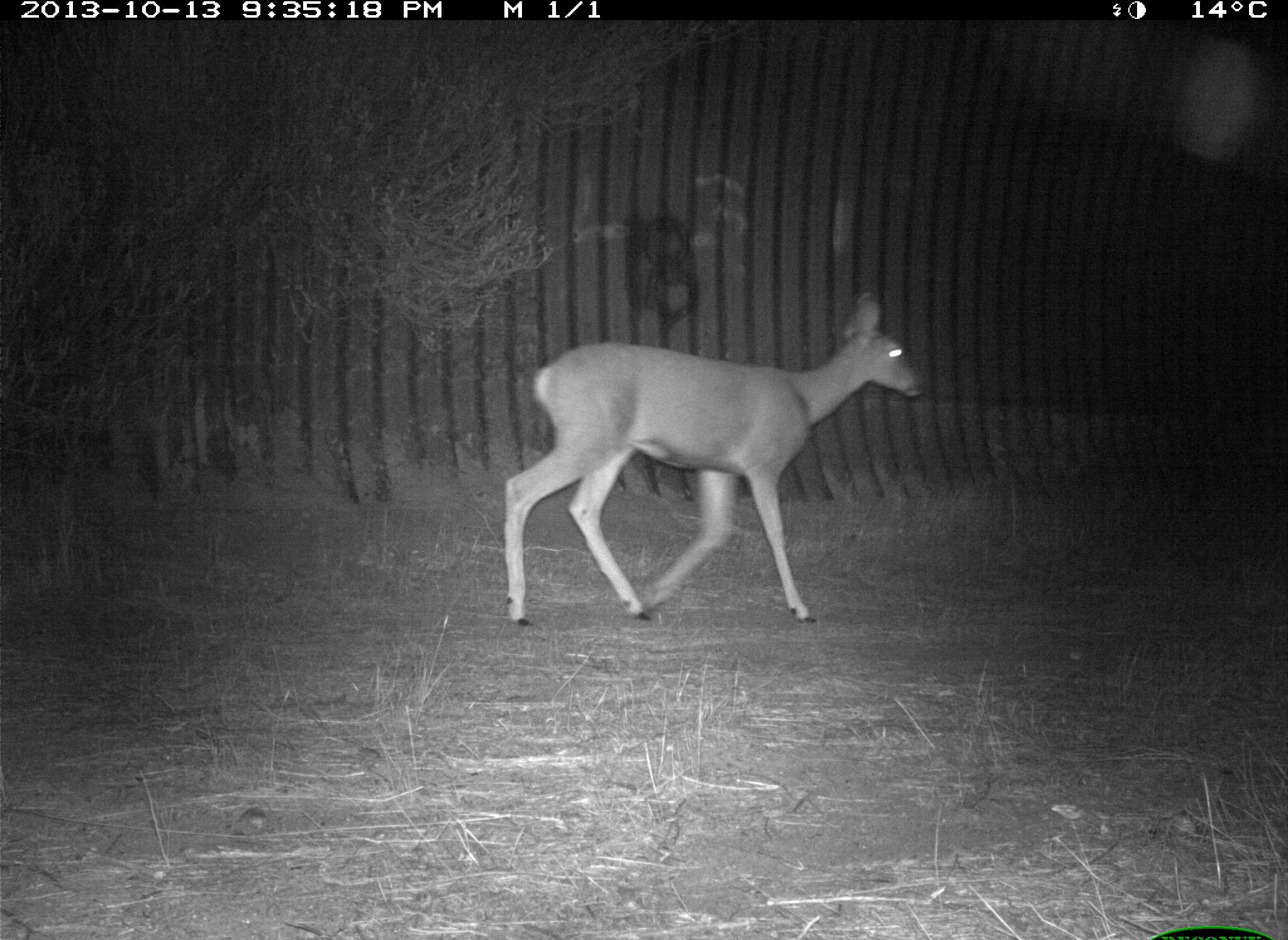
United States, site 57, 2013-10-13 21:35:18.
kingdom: Animalia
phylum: Chordata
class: Mammalia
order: Artiodactyla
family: Cervidae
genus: Odocoileus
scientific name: Odocoileus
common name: deer